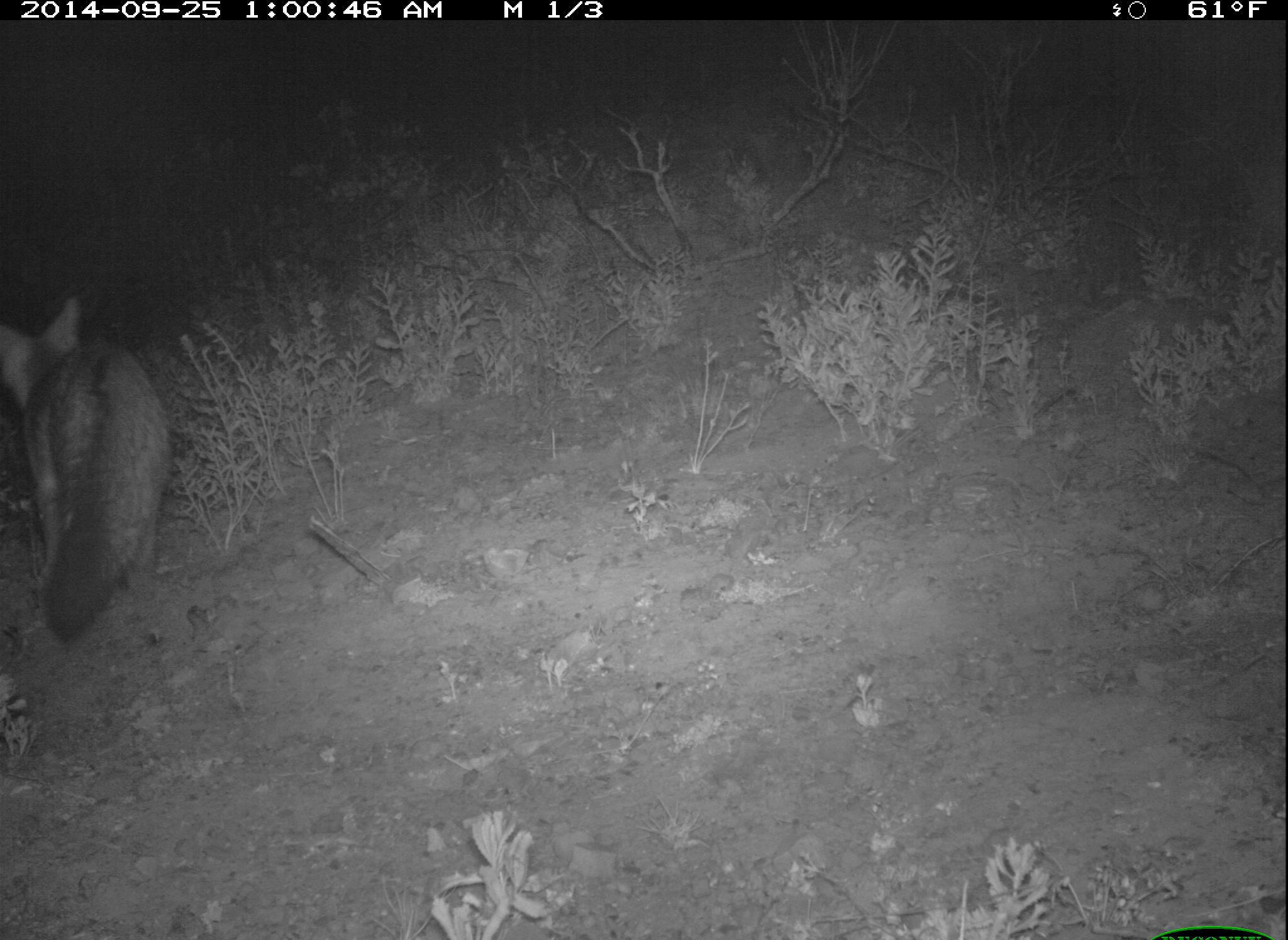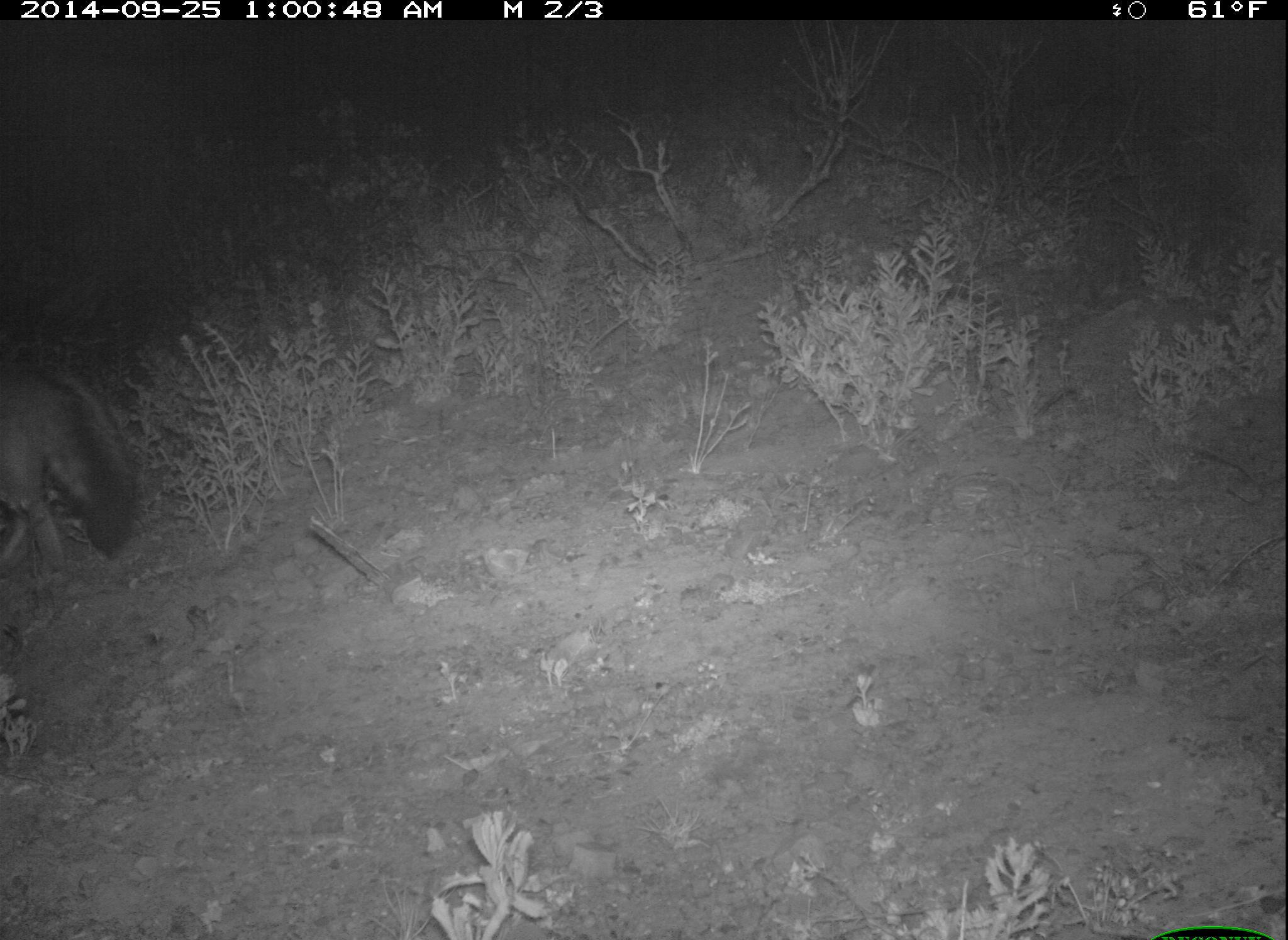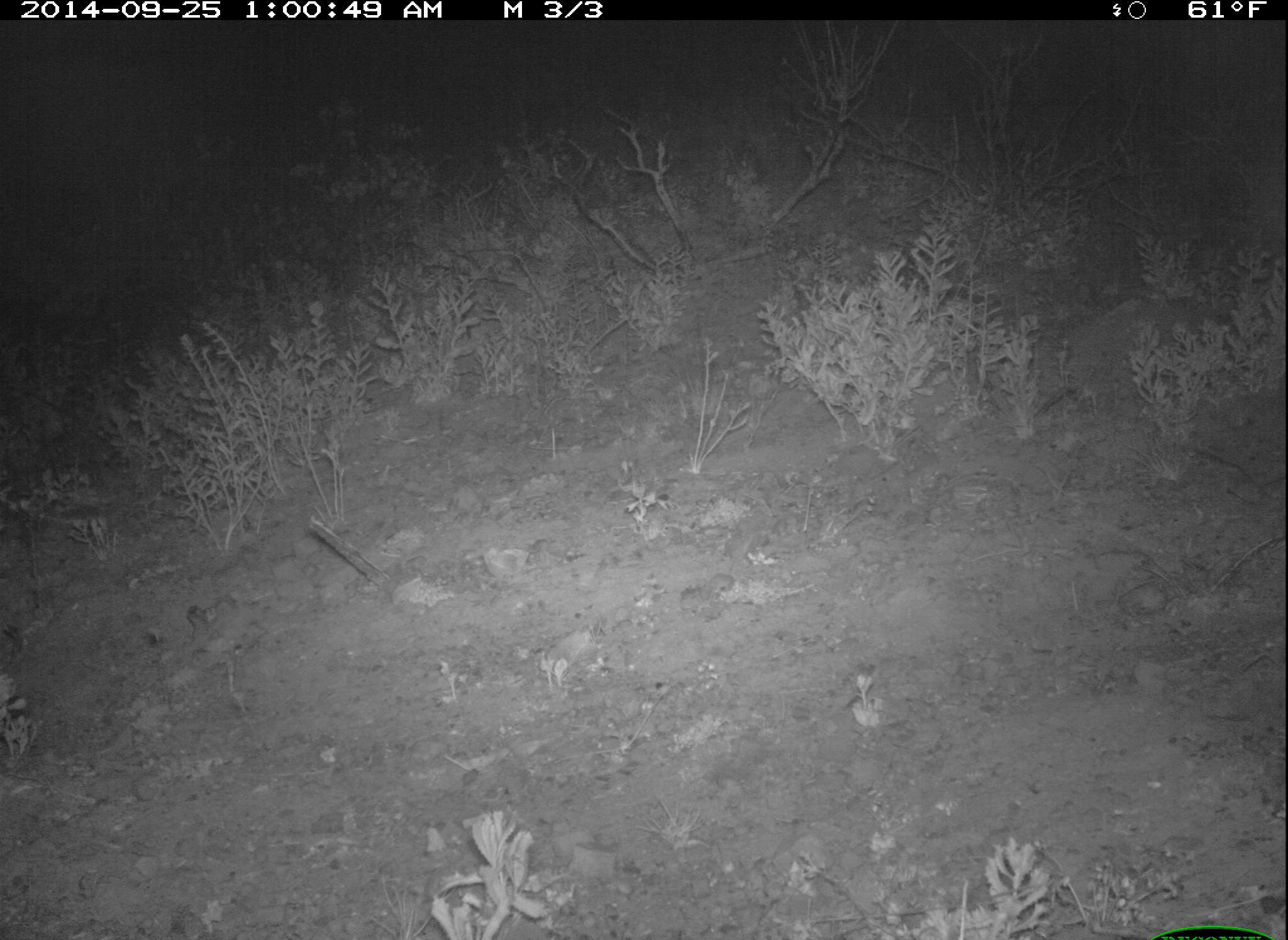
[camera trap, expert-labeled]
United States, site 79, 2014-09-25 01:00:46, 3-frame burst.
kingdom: Animalia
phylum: Chordata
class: Mammalia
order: Carnivora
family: Canidae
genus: Urocyon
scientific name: Urocyon cinereoargenteus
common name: gray fox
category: fox